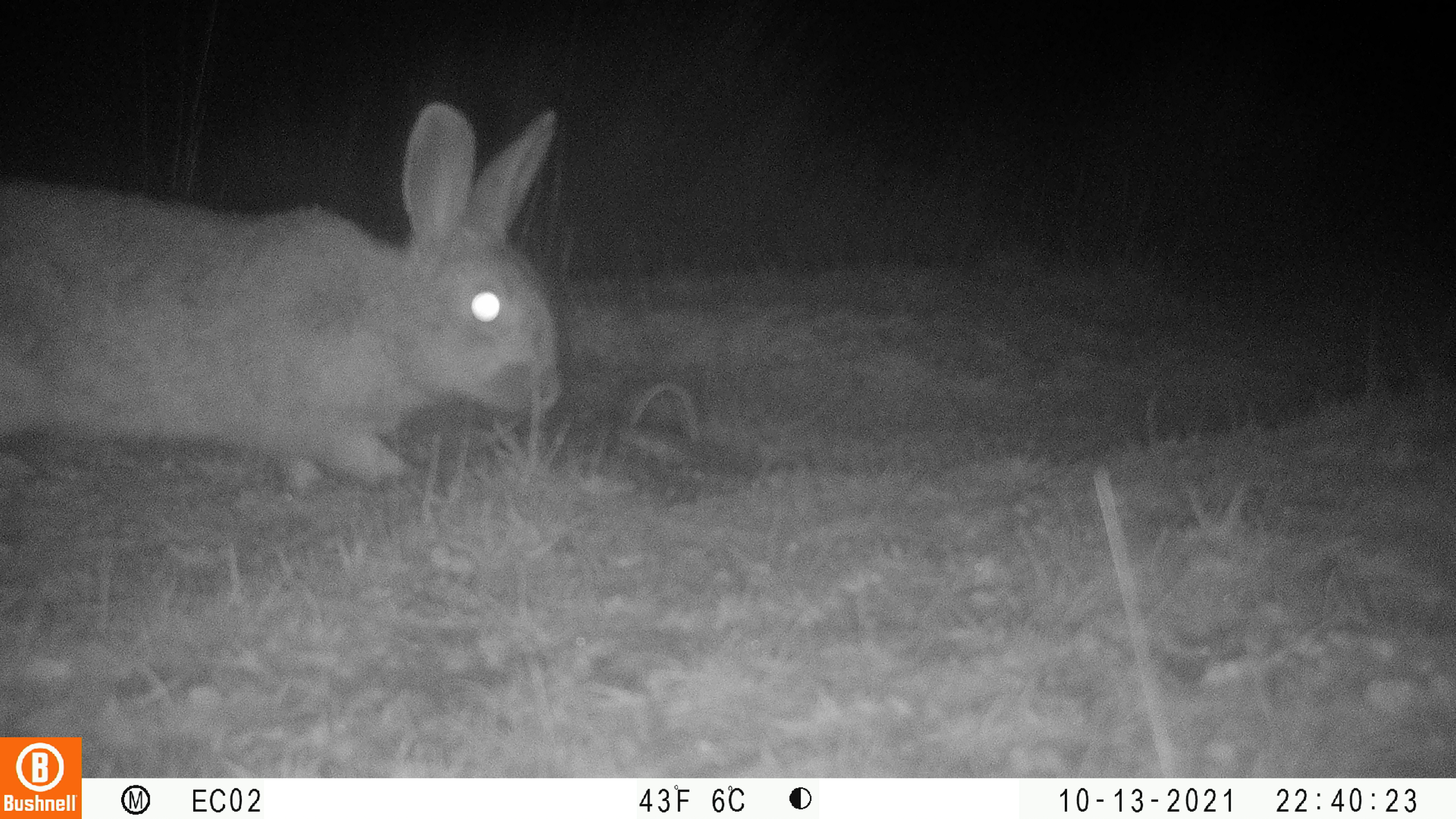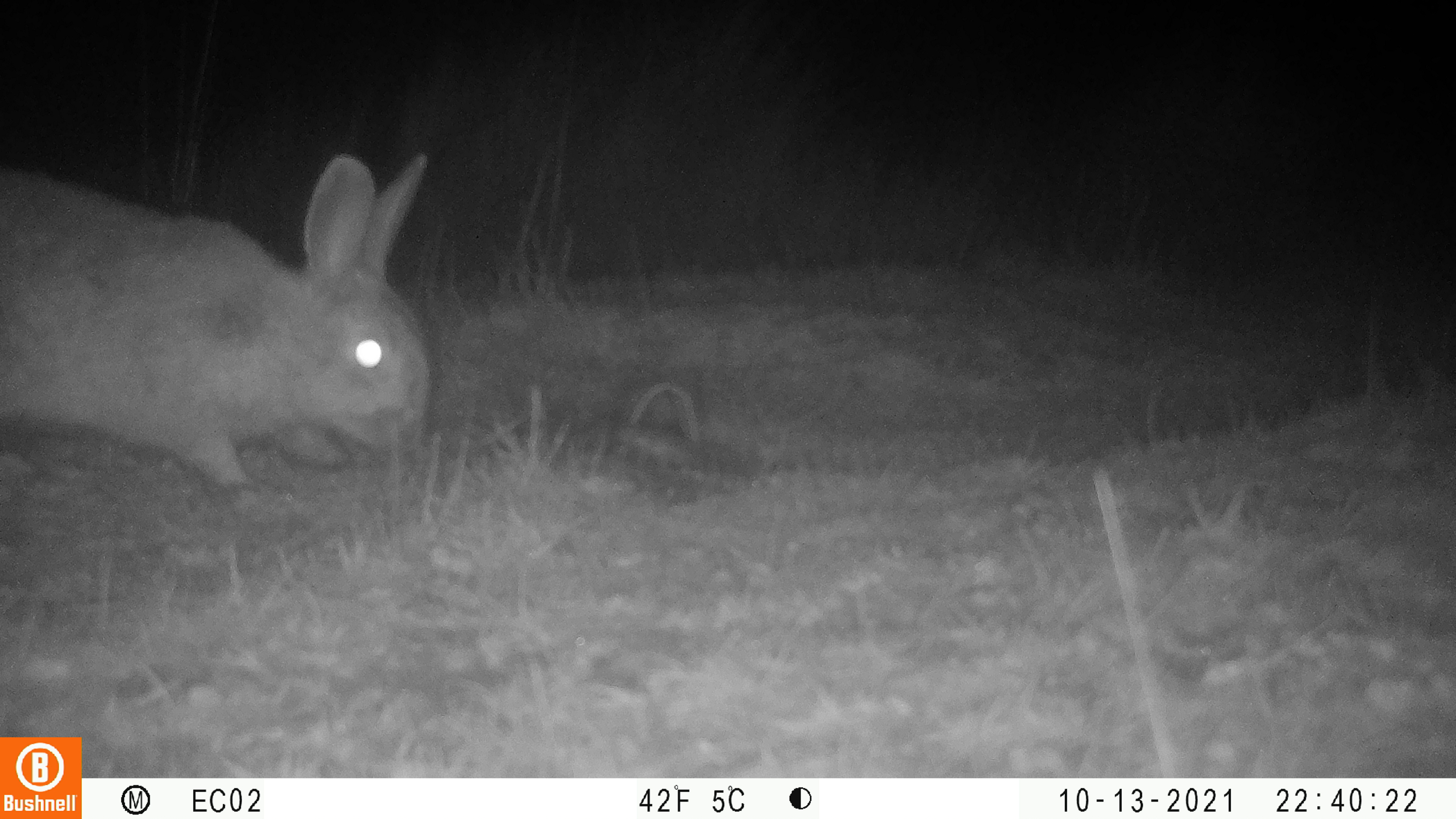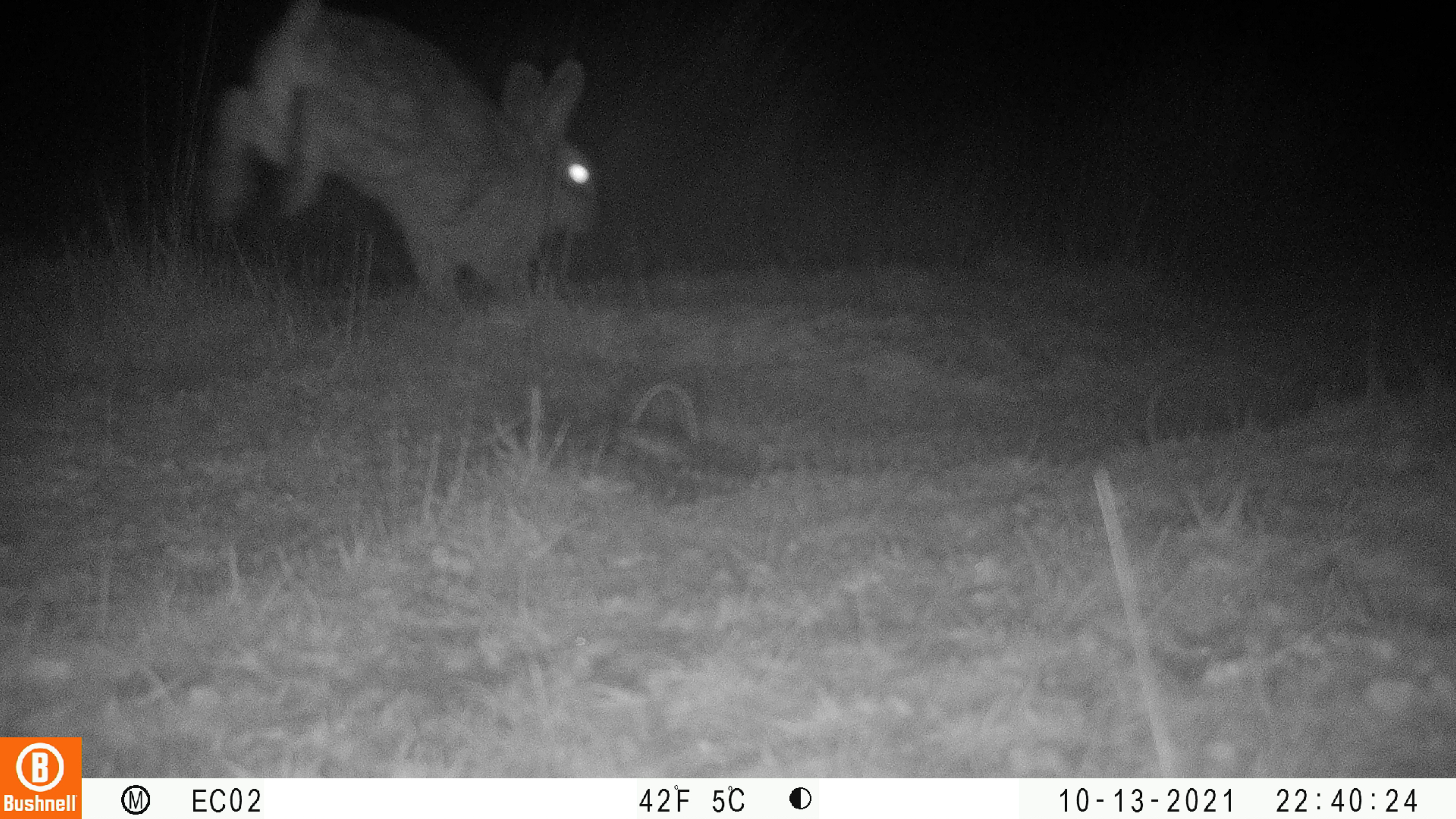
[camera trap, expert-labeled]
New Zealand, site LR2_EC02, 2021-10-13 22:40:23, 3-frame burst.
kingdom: Animalia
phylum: Chordata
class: Mammalia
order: Lagomorpha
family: Leporidae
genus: Oryctolagus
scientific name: Oryctolagus cuniculus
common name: european rabbit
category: rabbit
Rabbit (european rabbit) (Oryctolagus cuniculus).